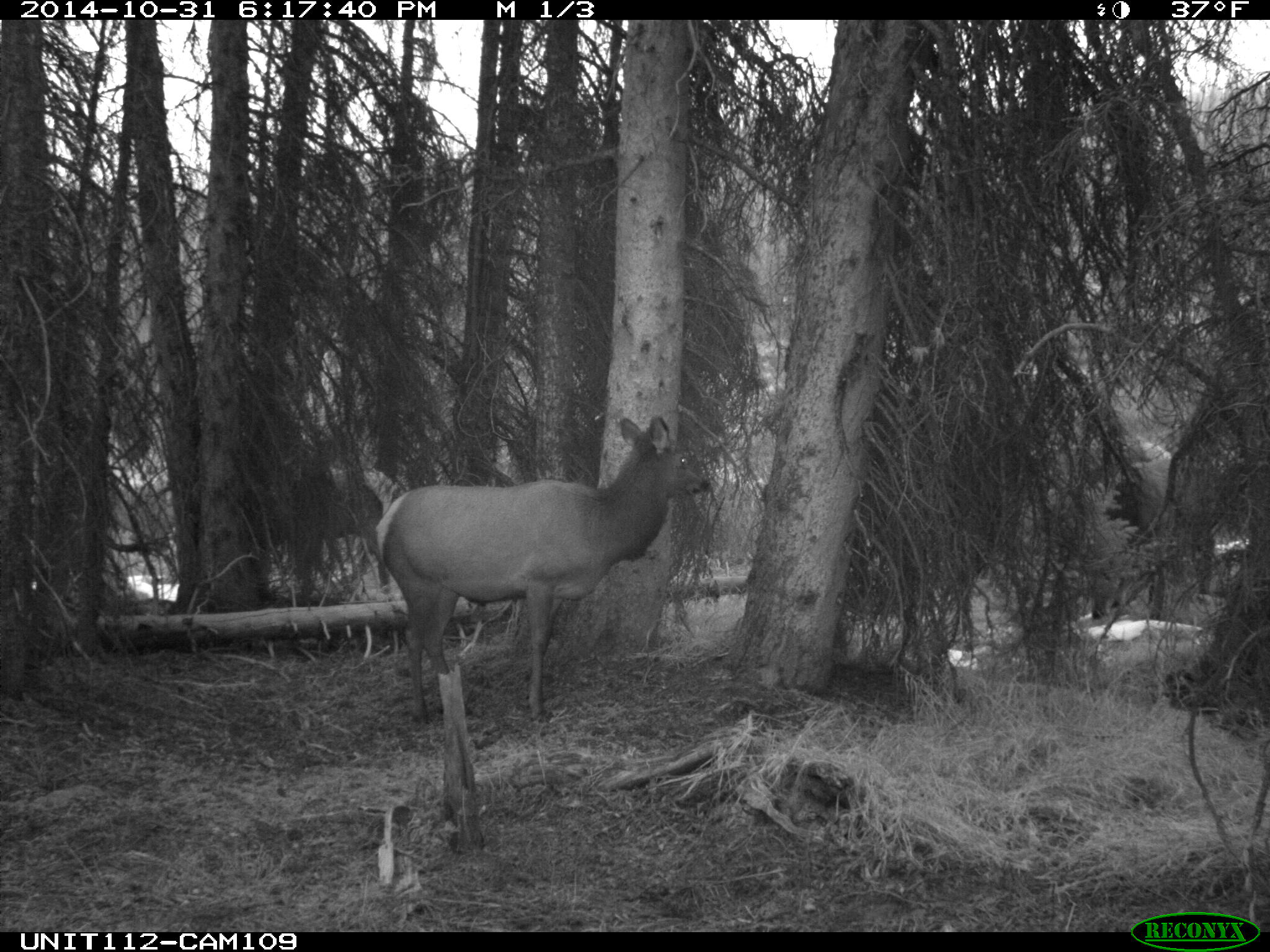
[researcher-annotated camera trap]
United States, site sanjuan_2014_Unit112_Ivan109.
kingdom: Animalia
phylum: Chordata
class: Mammalia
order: Artiodactyla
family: Cervidae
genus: Cervus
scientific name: Cervus elaphus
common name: red deer